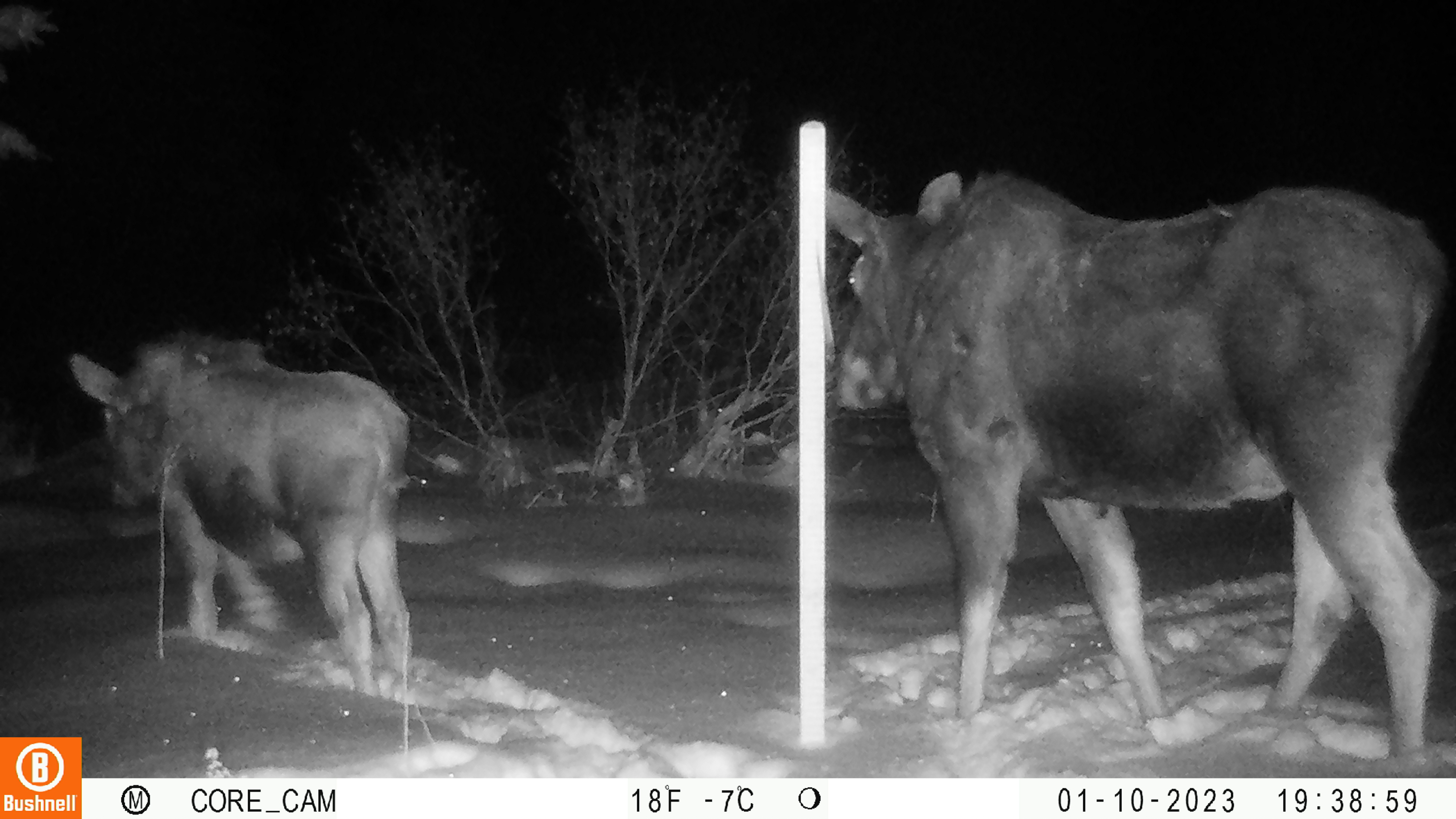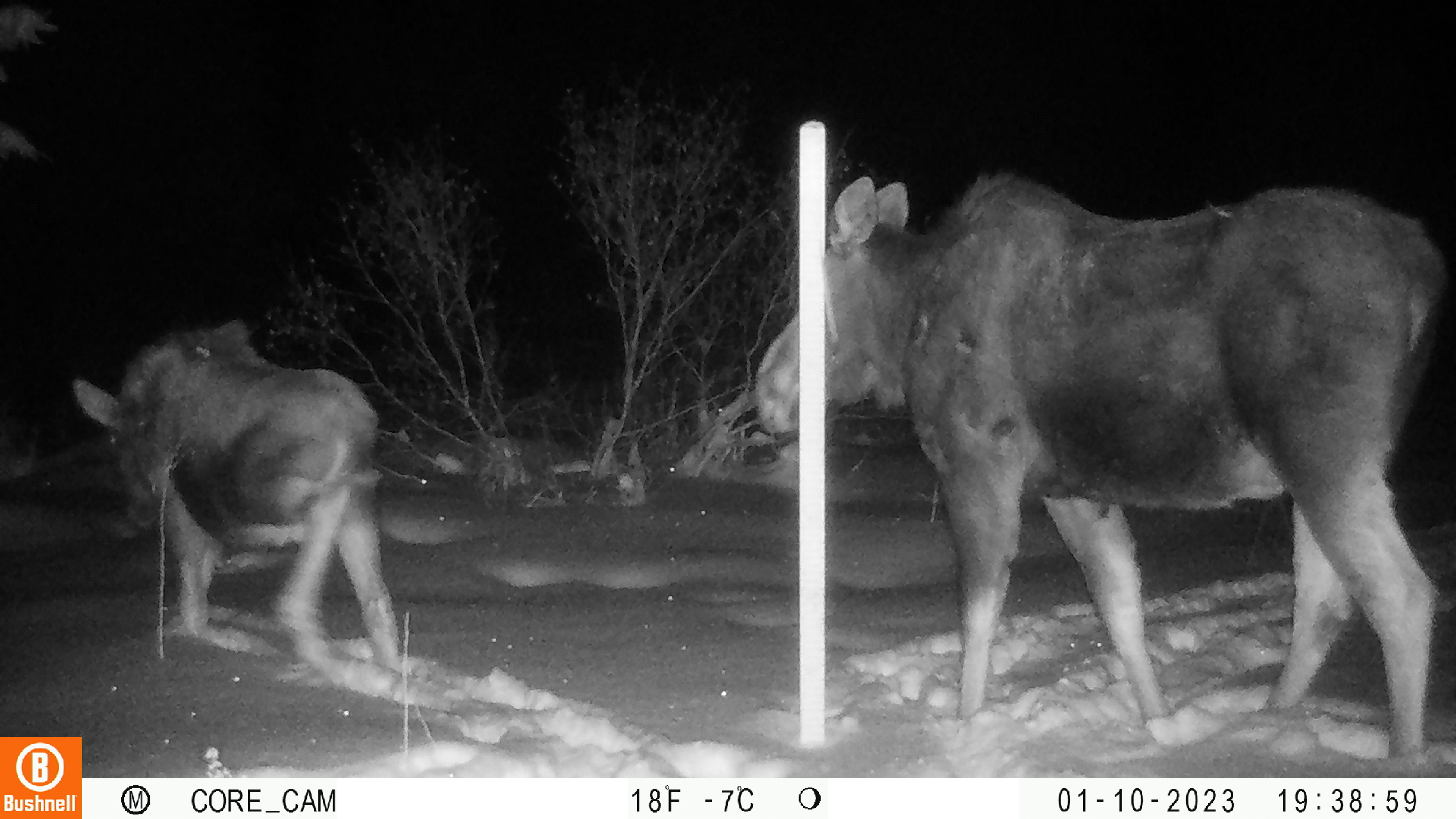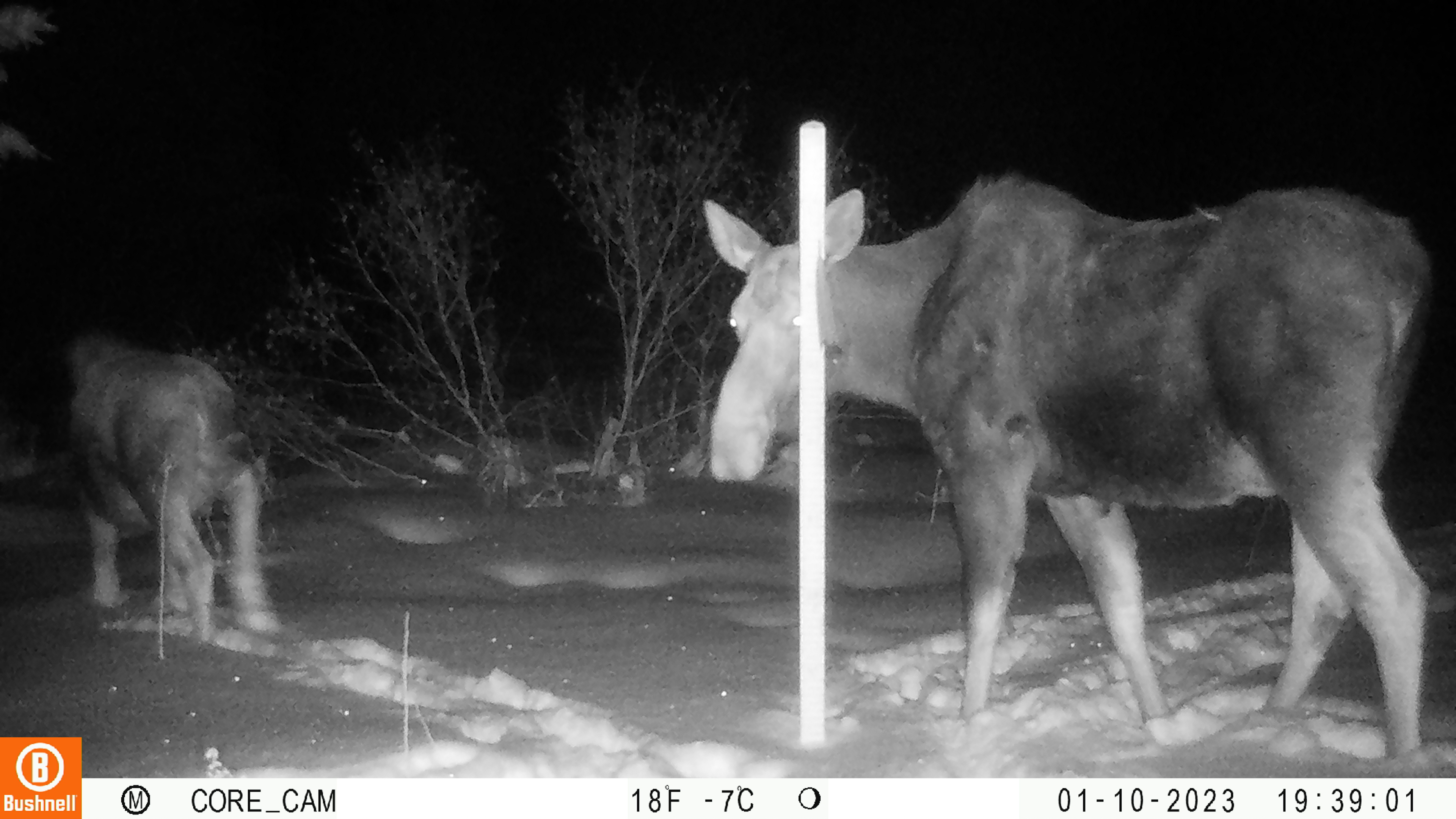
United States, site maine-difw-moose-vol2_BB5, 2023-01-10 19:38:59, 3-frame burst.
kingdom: Animalia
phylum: Chordata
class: Mammalia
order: Artiodactyla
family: Cervidae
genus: Alces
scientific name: Alces alces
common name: moose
Moose (Alces alces).